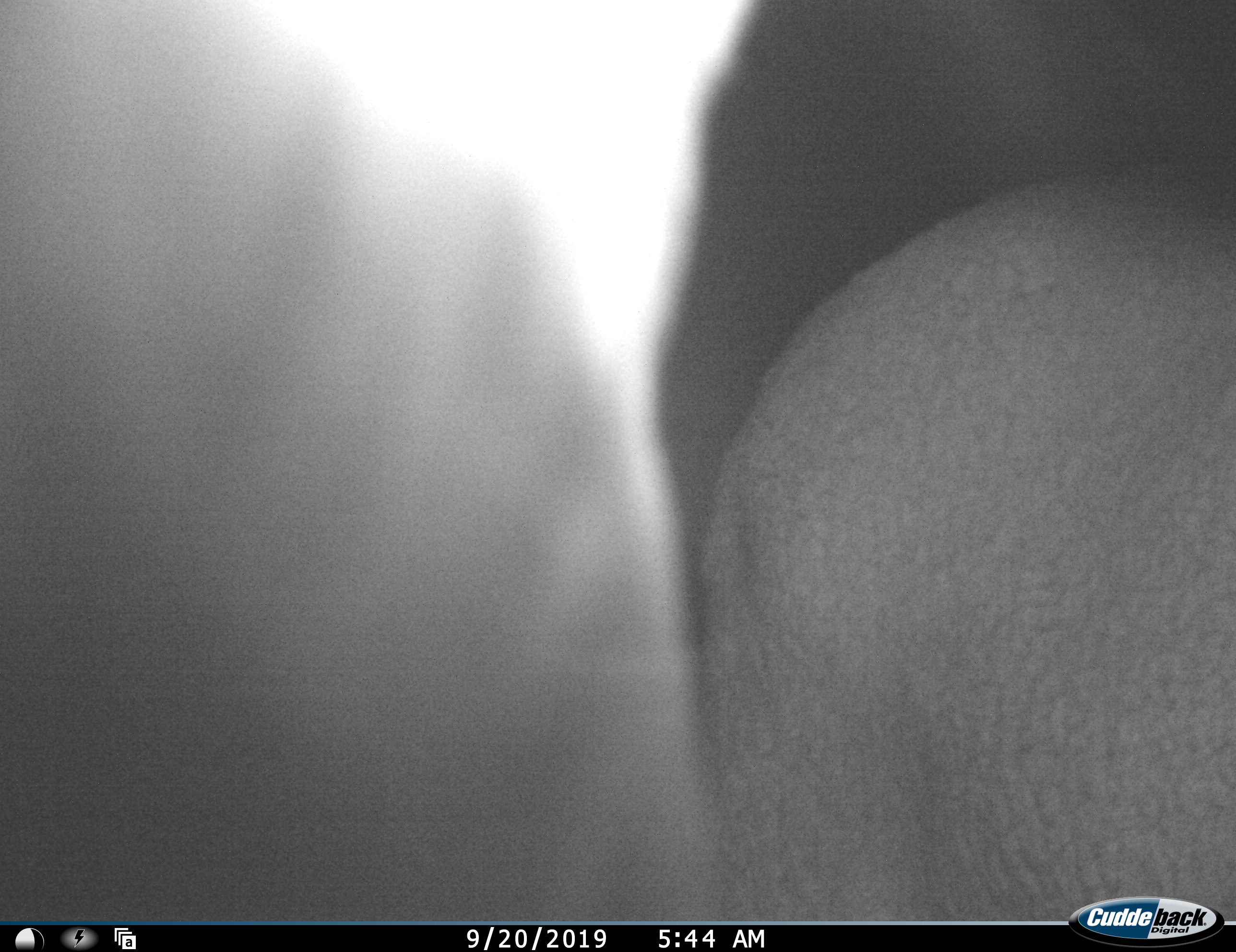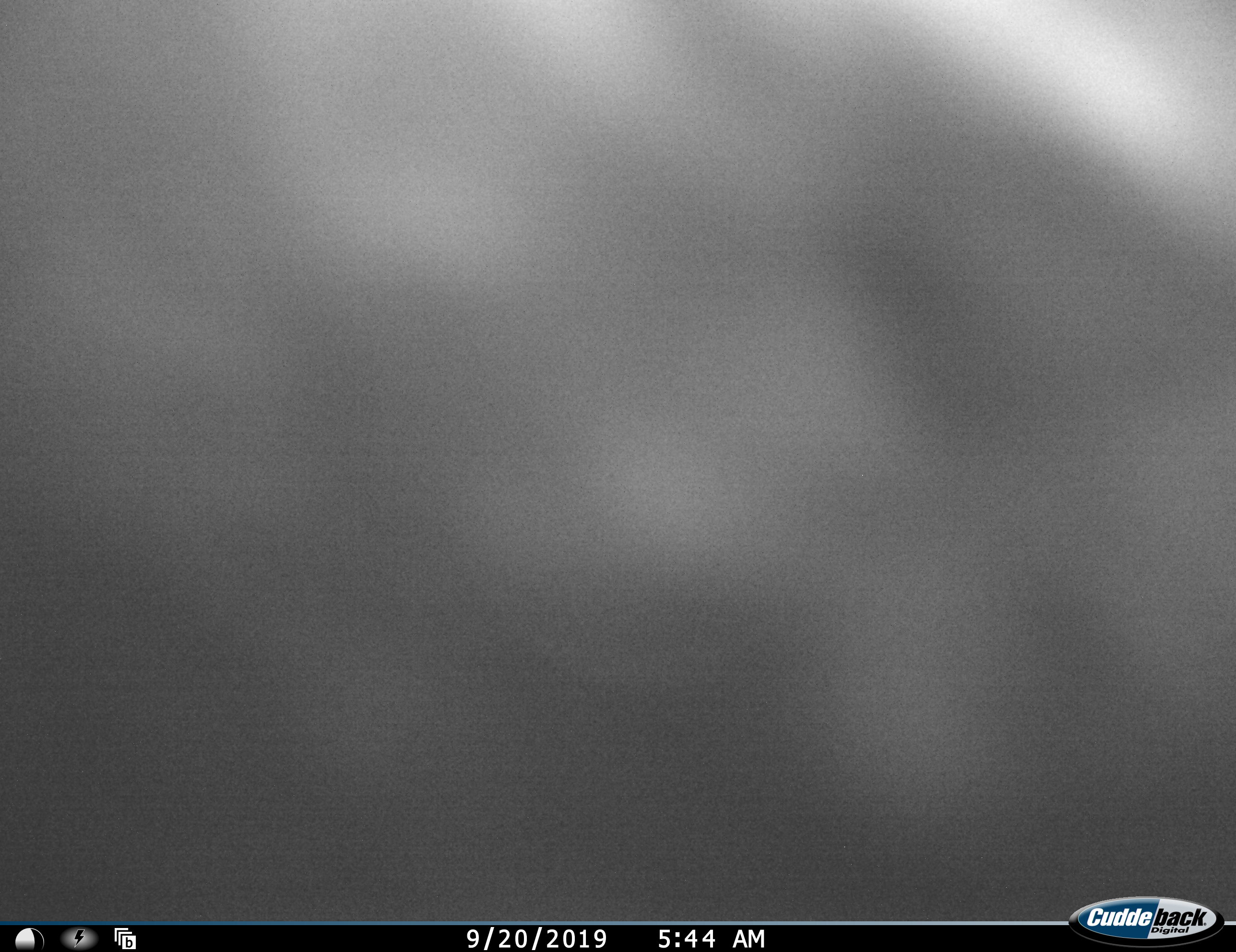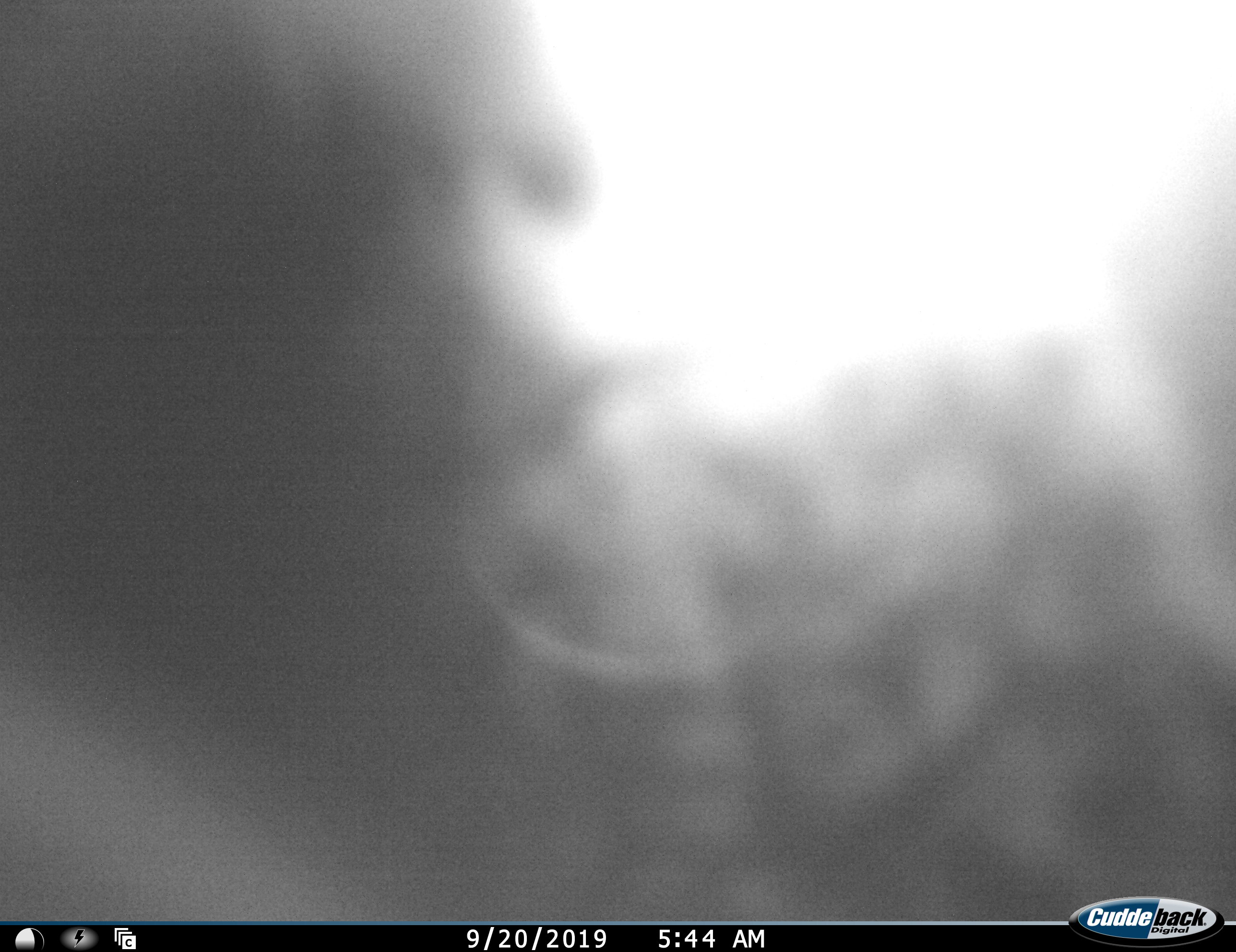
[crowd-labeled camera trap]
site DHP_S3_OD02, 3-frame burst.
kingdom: Animalia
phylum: Chordata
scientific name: Vertebrata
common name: domestic animal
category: domesticanimal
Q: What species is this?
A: Domesticanimal (domestic animal) (Vertebrata).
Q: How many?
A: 2.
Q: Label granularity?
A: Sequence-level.